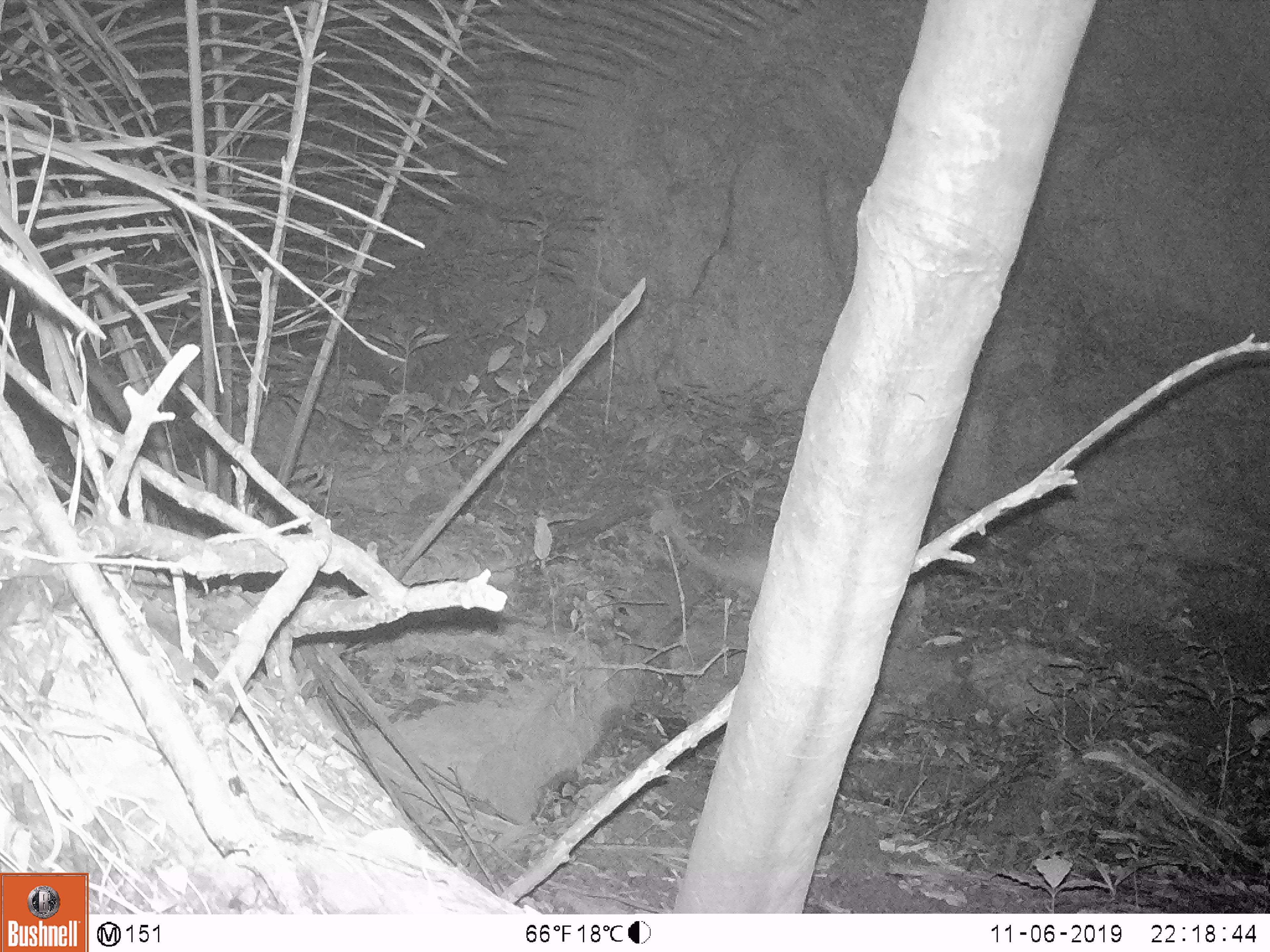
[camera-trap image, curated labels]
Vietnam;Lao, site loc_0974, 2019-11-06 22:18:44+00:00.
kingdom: Animalia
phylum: Chordata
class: Mammalia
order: Rodentia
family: Hystricidae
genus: Atherurus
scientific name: Atherurus macrourus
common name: asiatic brush-tailed porcupine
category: asiatic brush tailed porcupine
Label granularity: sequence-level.